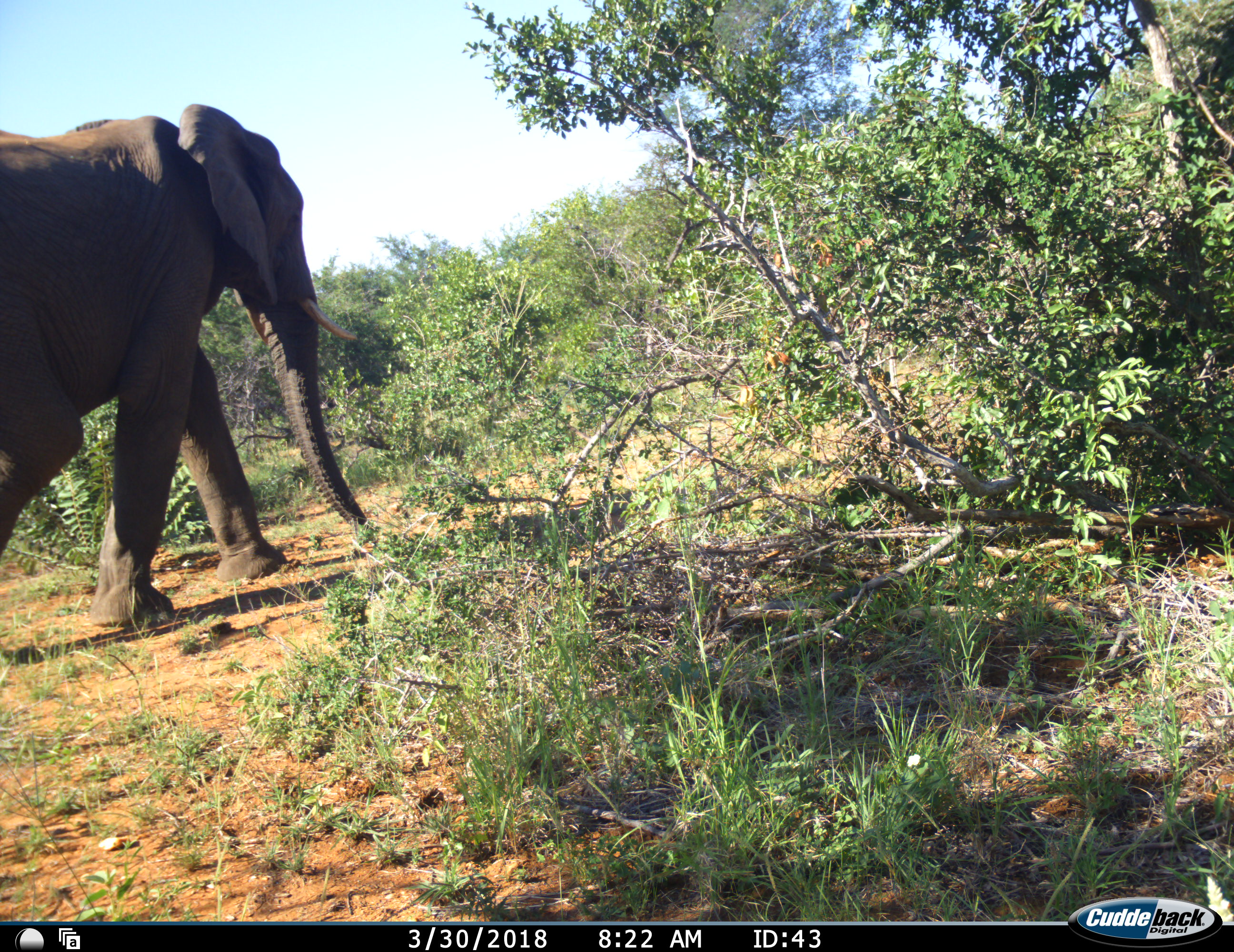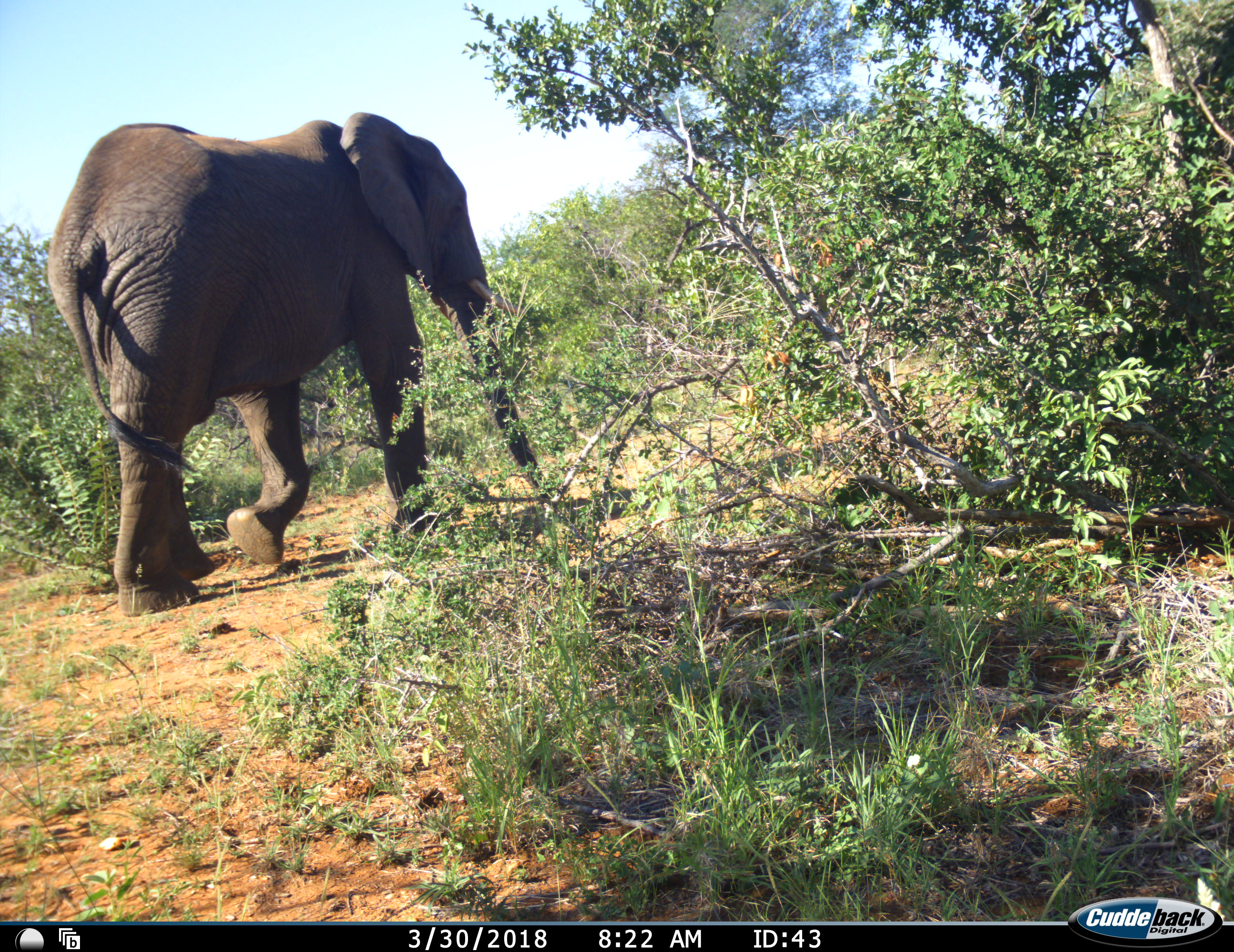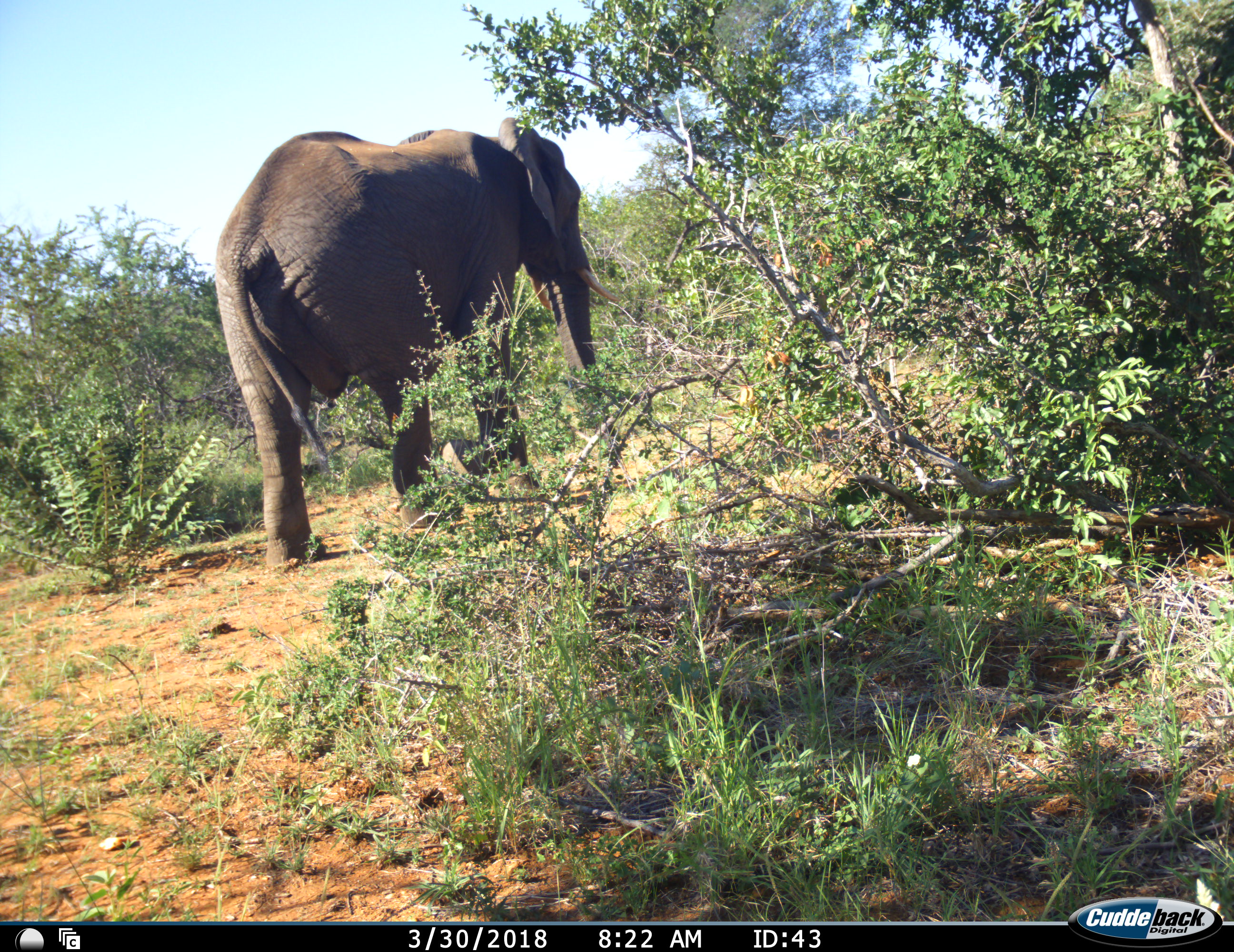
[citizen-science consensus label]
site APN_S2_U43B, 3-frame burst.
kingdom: Animalia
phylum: Chordata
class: Mammalia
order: Proboscidea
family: Elephantidae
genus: Loxodonta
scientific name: Loxodonta africana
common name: african bush elephant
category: elephant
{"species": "elephant (african bush elephant) (Loxodonta africana)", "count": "1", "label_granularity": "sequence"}